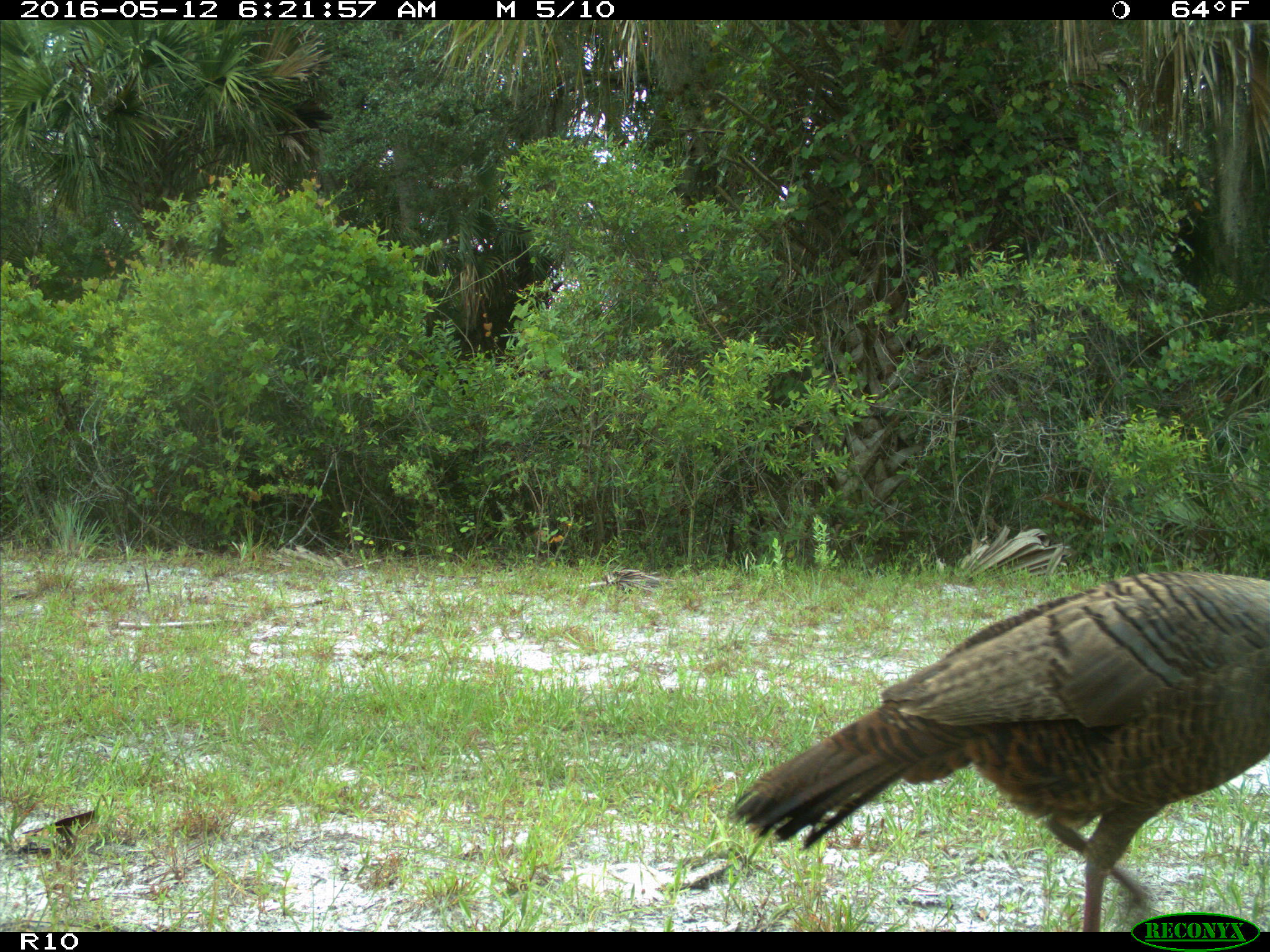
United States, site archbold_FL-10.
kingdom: Animalia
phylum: Chordata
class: Aves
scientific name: Aves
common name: birds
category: unidentified bird